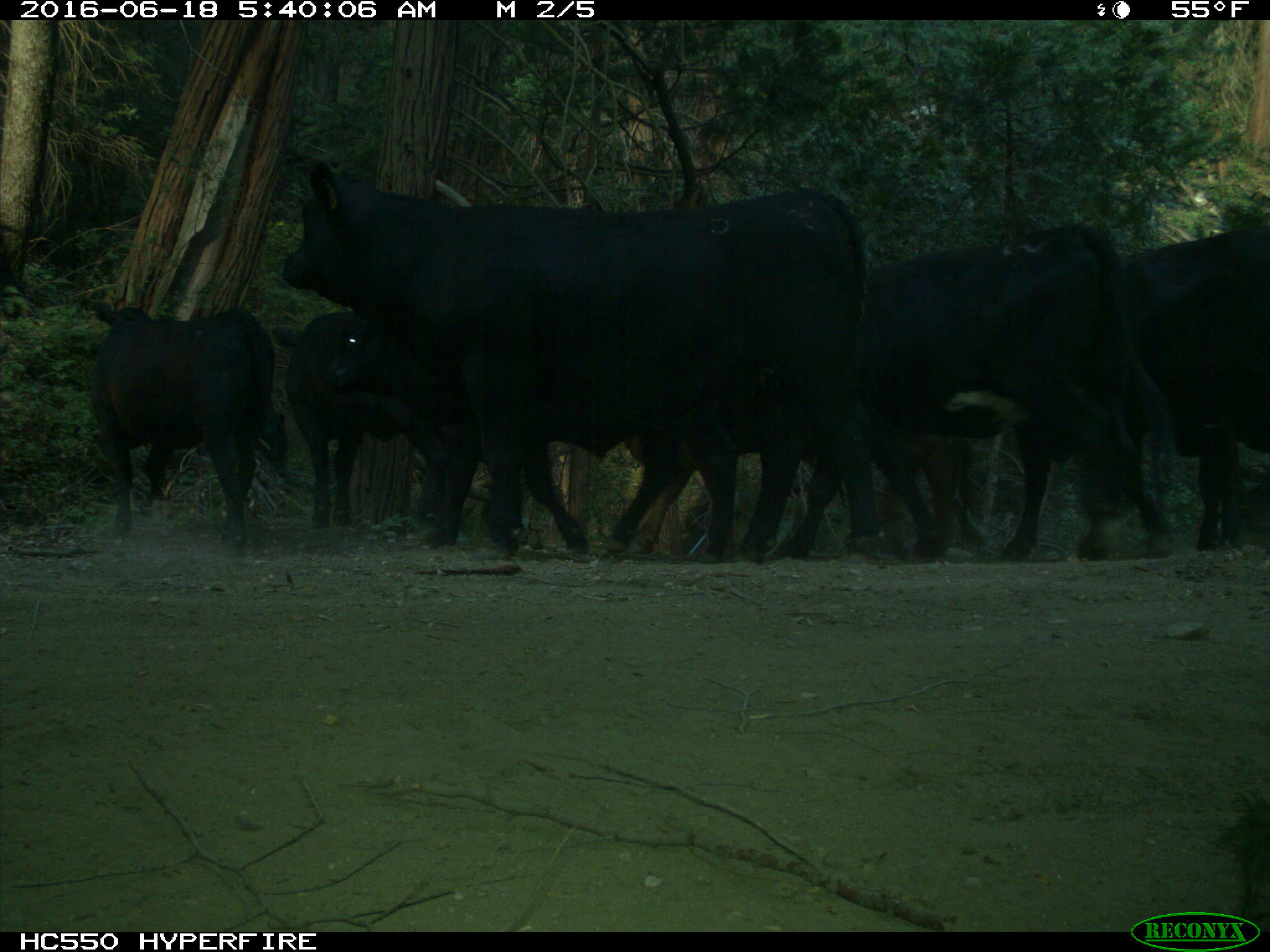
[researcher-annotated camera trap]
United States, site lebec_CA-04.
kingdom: Animalia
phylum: Chordata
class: Mammalia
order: Artiodactyla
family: Bovidae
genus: Bos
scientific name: Bos taurus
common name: domestic cow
Bos taurus (domestic cow).